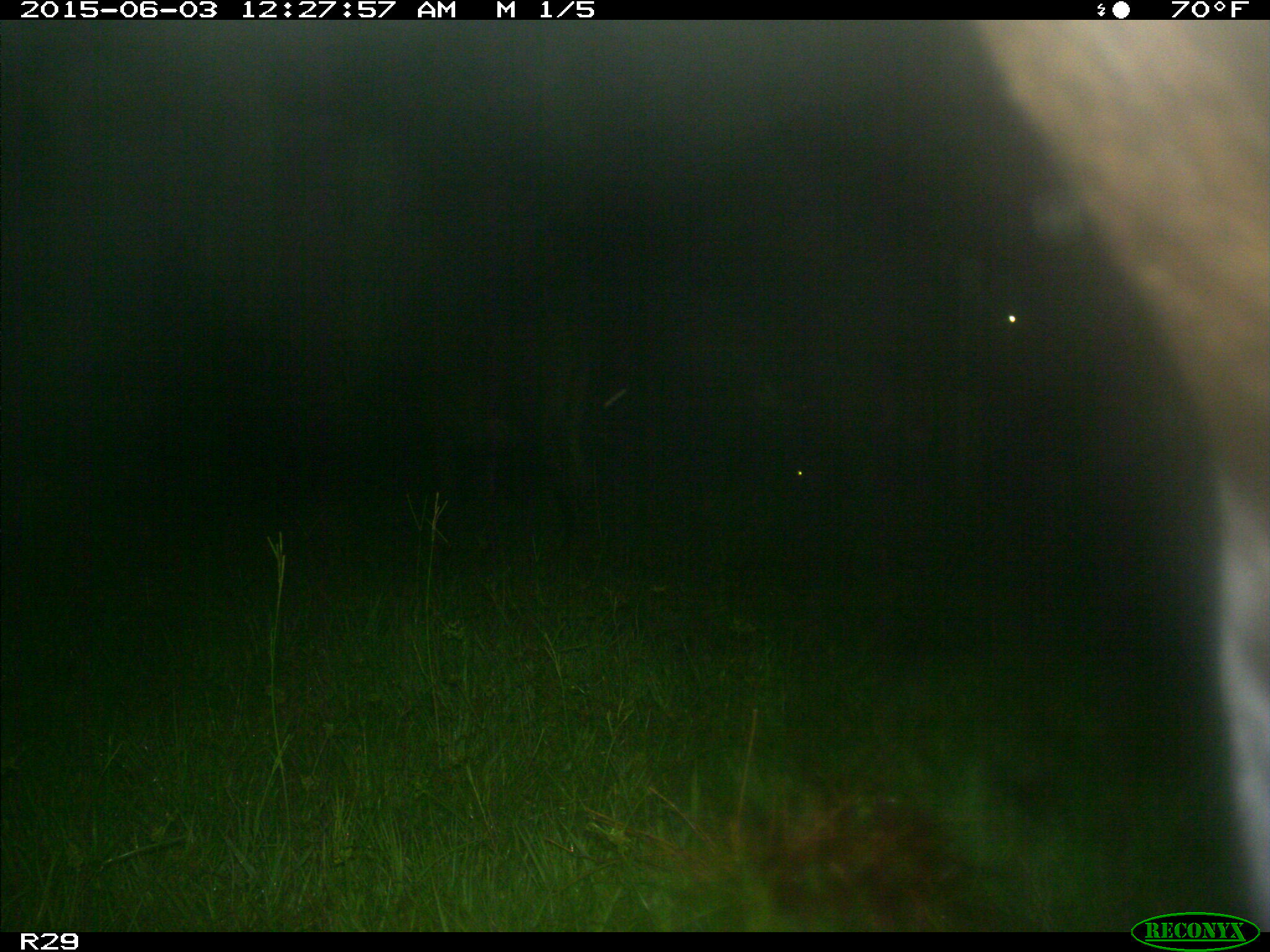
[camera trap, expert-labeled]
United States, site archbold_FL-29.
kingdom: Animalia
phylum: Chordata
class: Mammalia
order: Artiodactyla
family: Bovidae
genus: Bos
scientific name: Bos taurus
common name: domestic cow